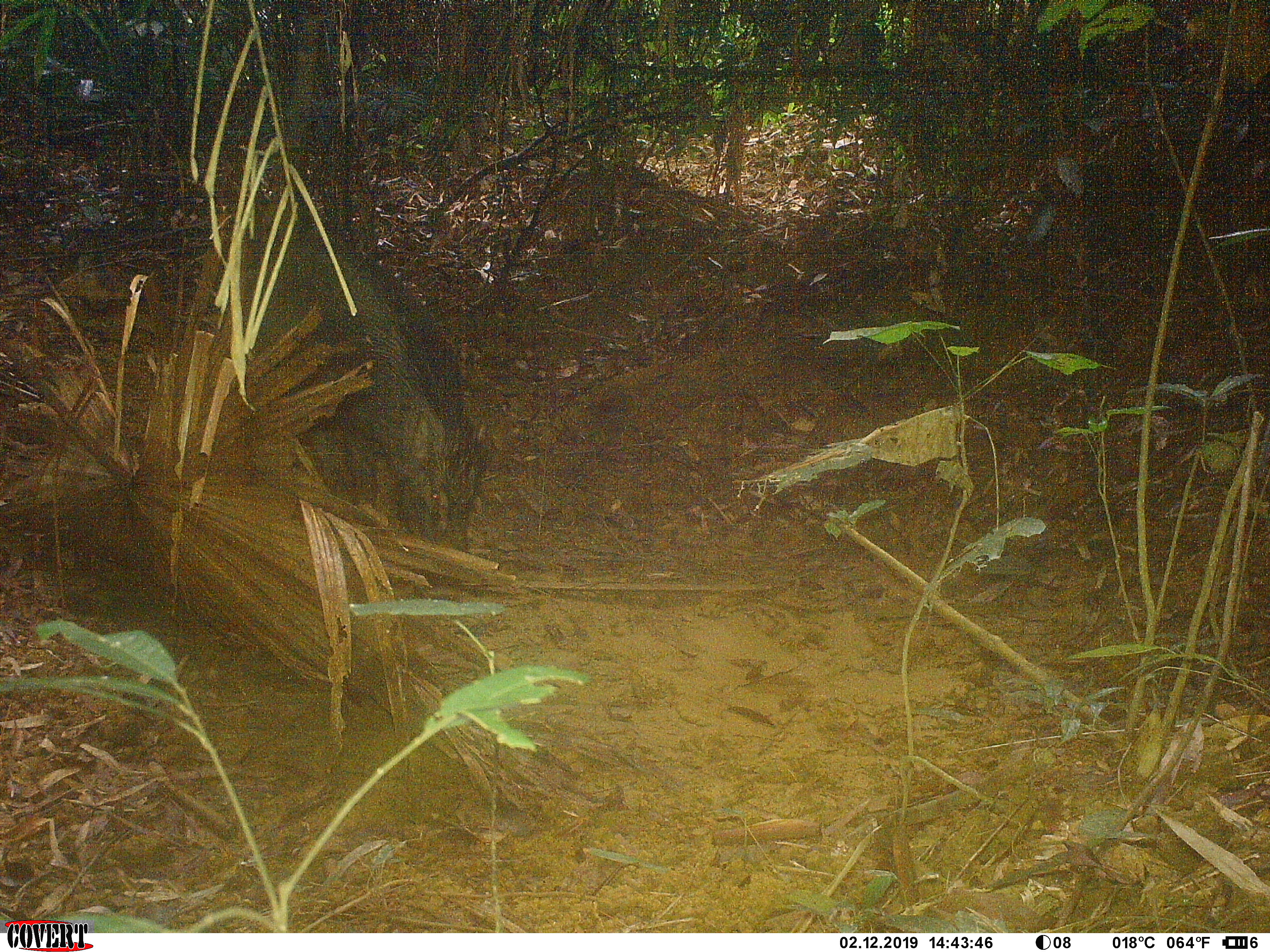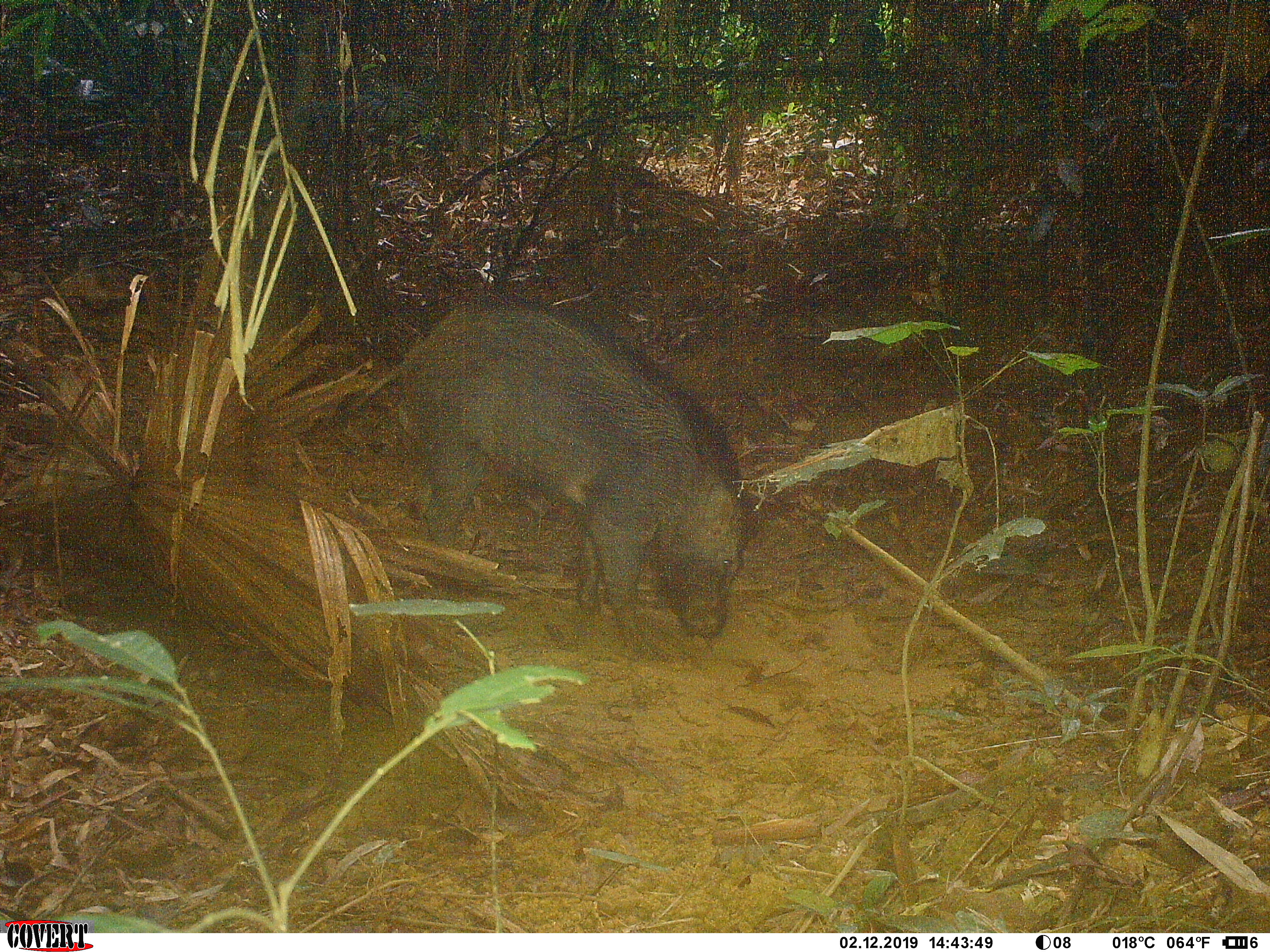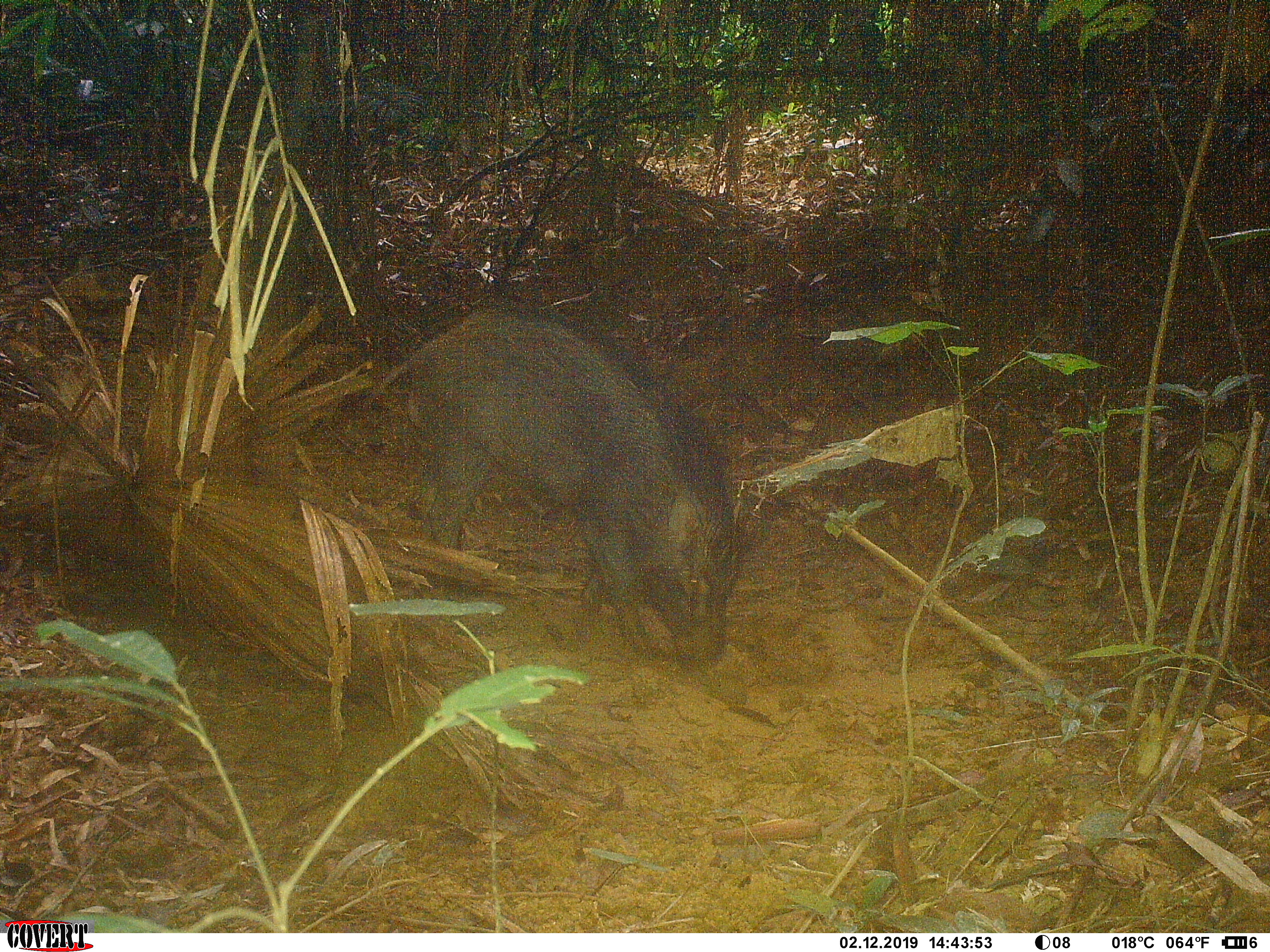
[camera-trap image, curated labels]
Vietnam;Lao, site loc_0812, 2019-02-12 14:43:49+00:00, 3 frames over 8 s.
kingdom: Animalia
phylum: Chordata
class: Mammalia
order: Artiodactyla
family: Suidae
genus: Sus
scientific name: Sus scrofa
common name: eurasian wild pig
Eurasian wild pig (Sus scrofa). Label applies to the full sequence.